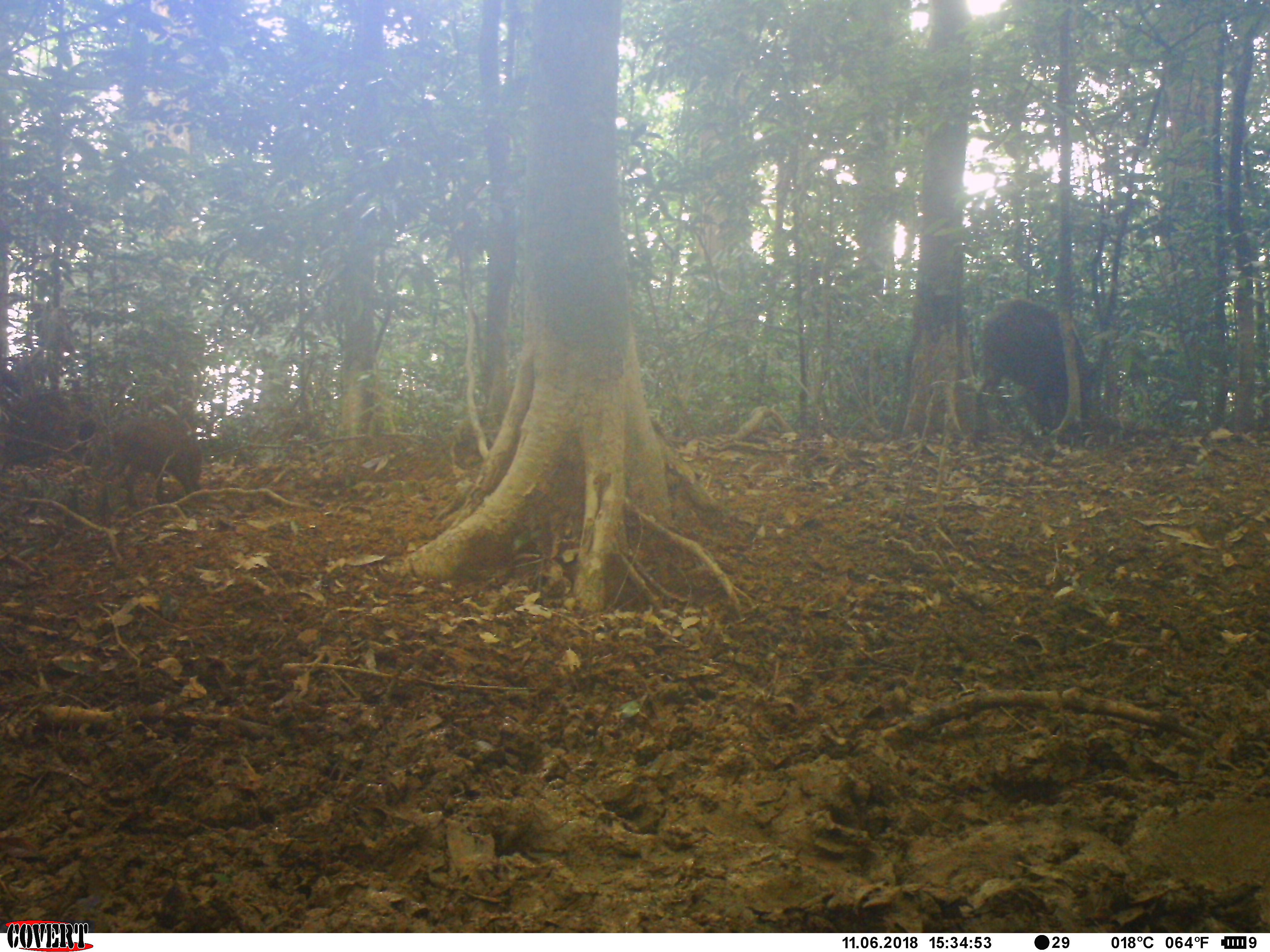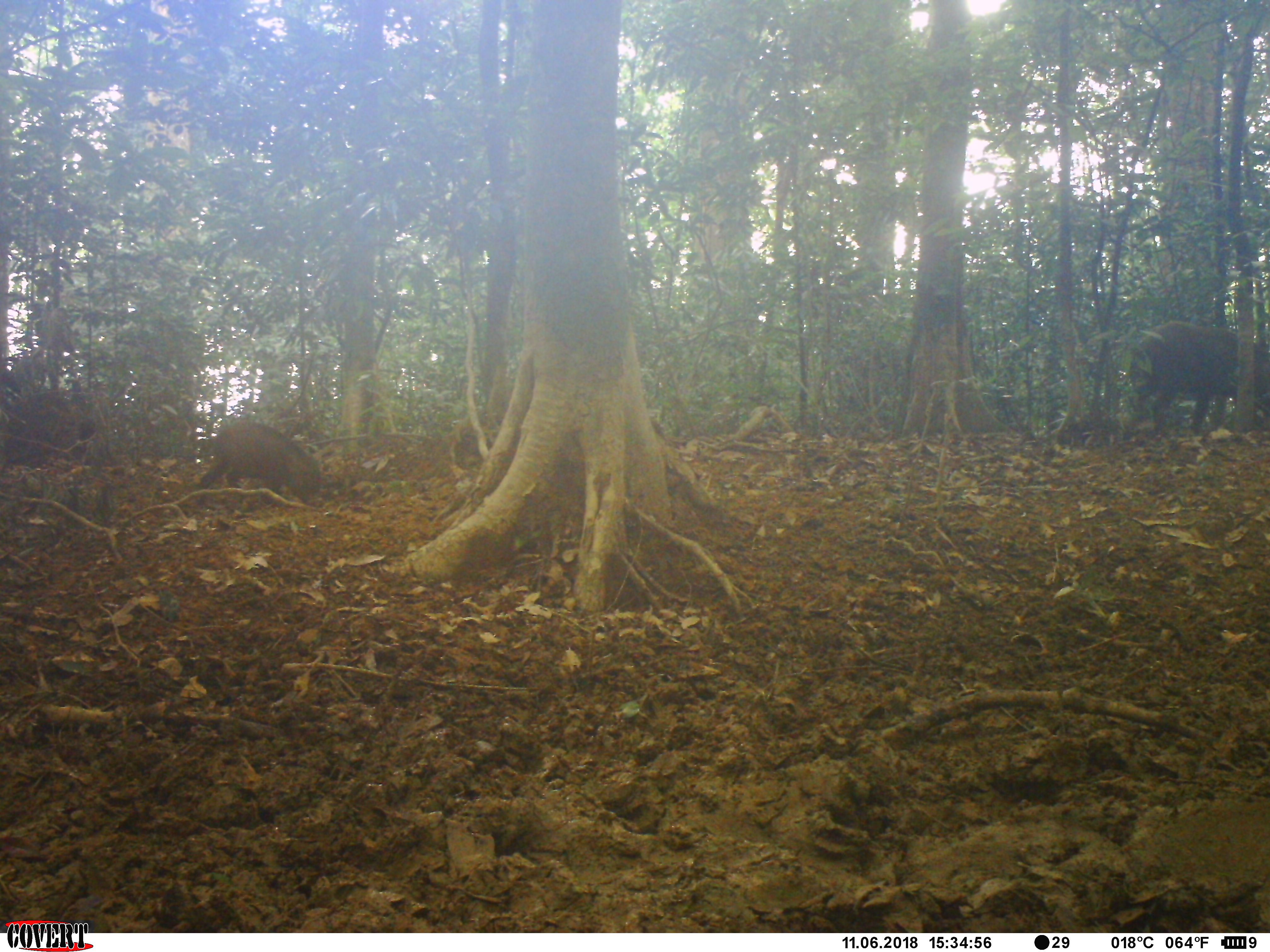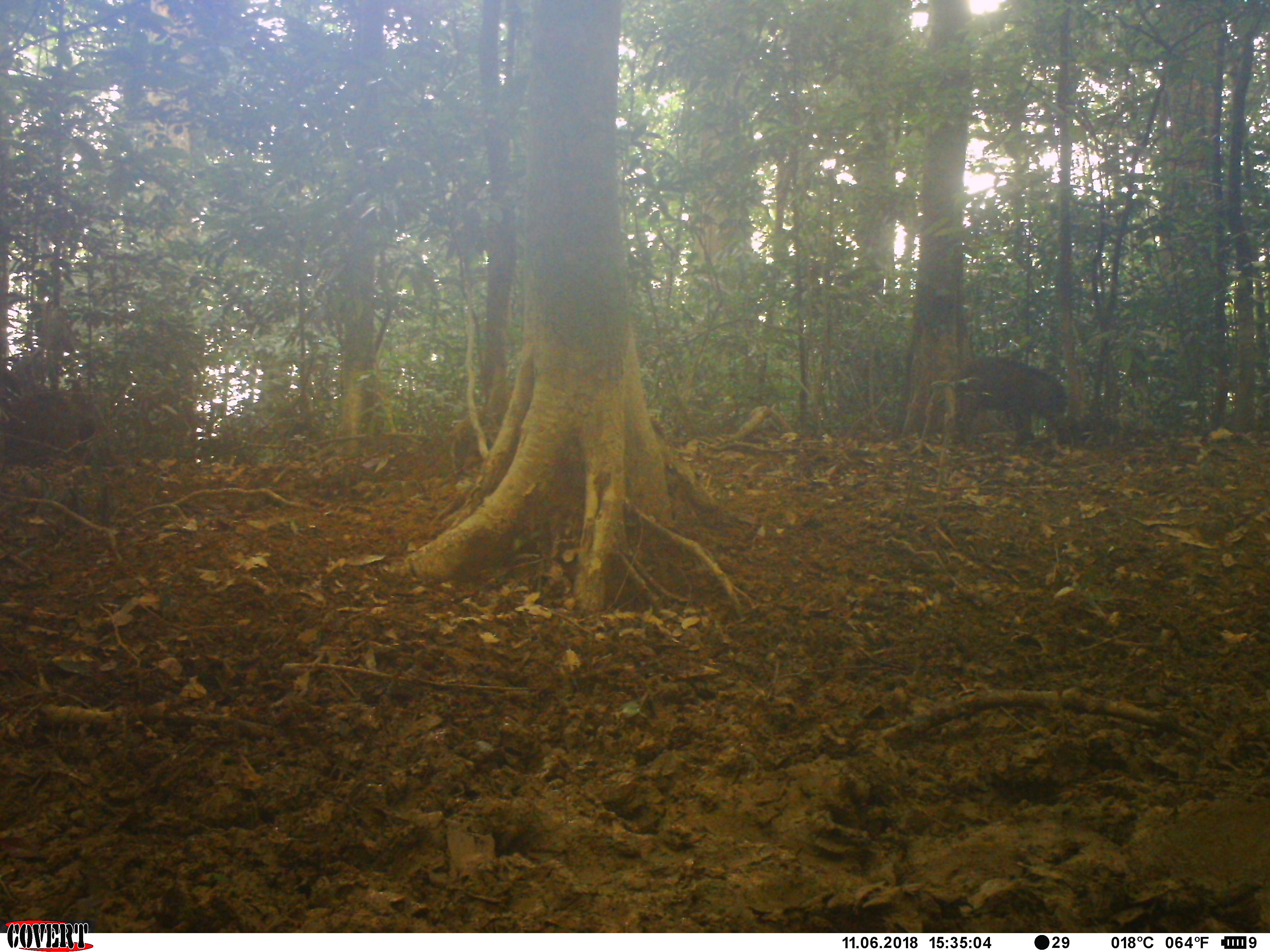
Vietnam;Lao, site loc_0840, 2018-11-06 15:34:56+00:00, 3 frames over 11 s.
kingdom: Animalia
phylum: Chordata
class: Mammalia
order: Artiodactyla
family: Suidae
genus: Sus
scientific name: Sus scrofa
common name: eurasian wild pig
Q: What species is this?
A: Eurasian wild pig (Sus scrofa).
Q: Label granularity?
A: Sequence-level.